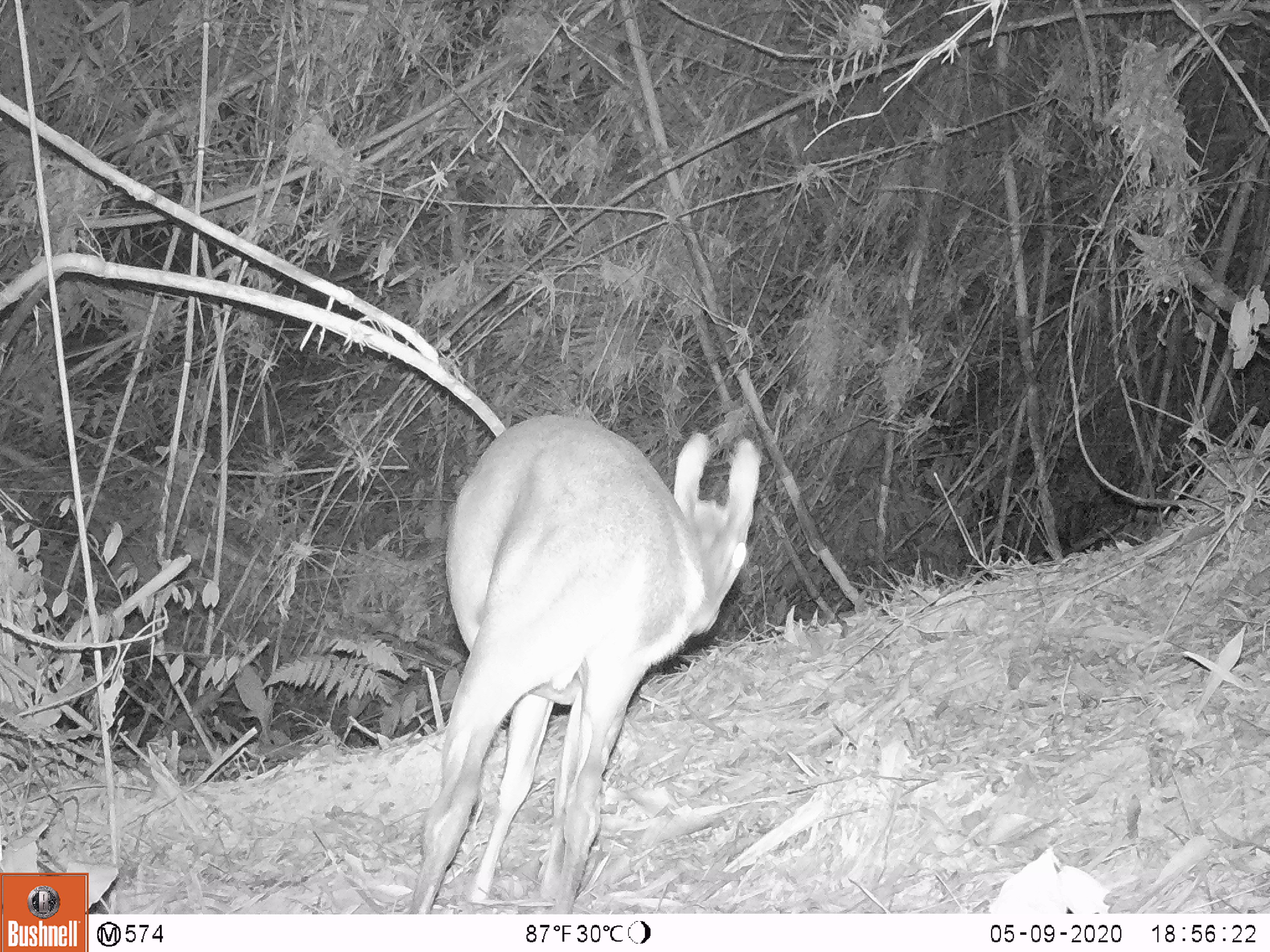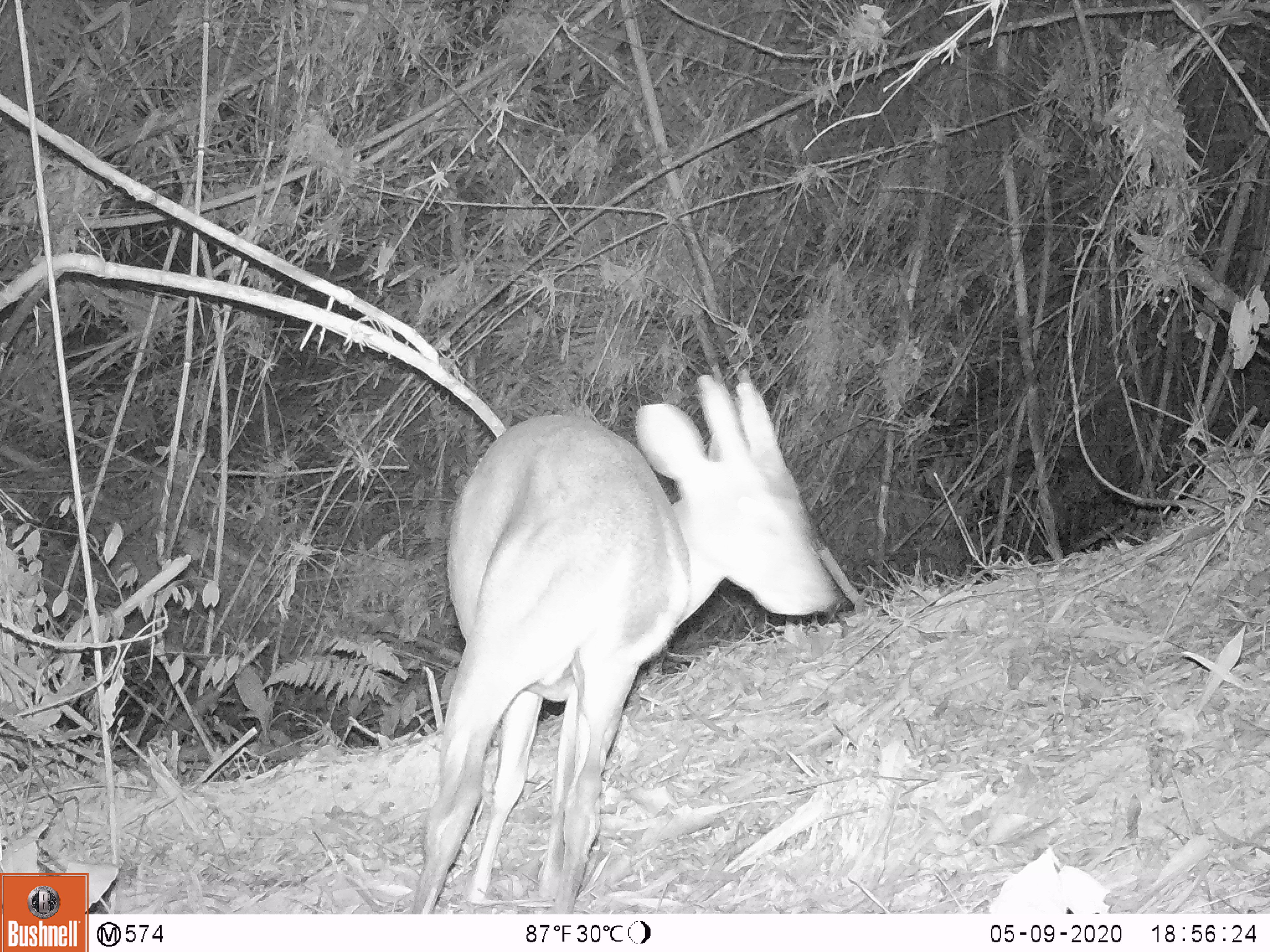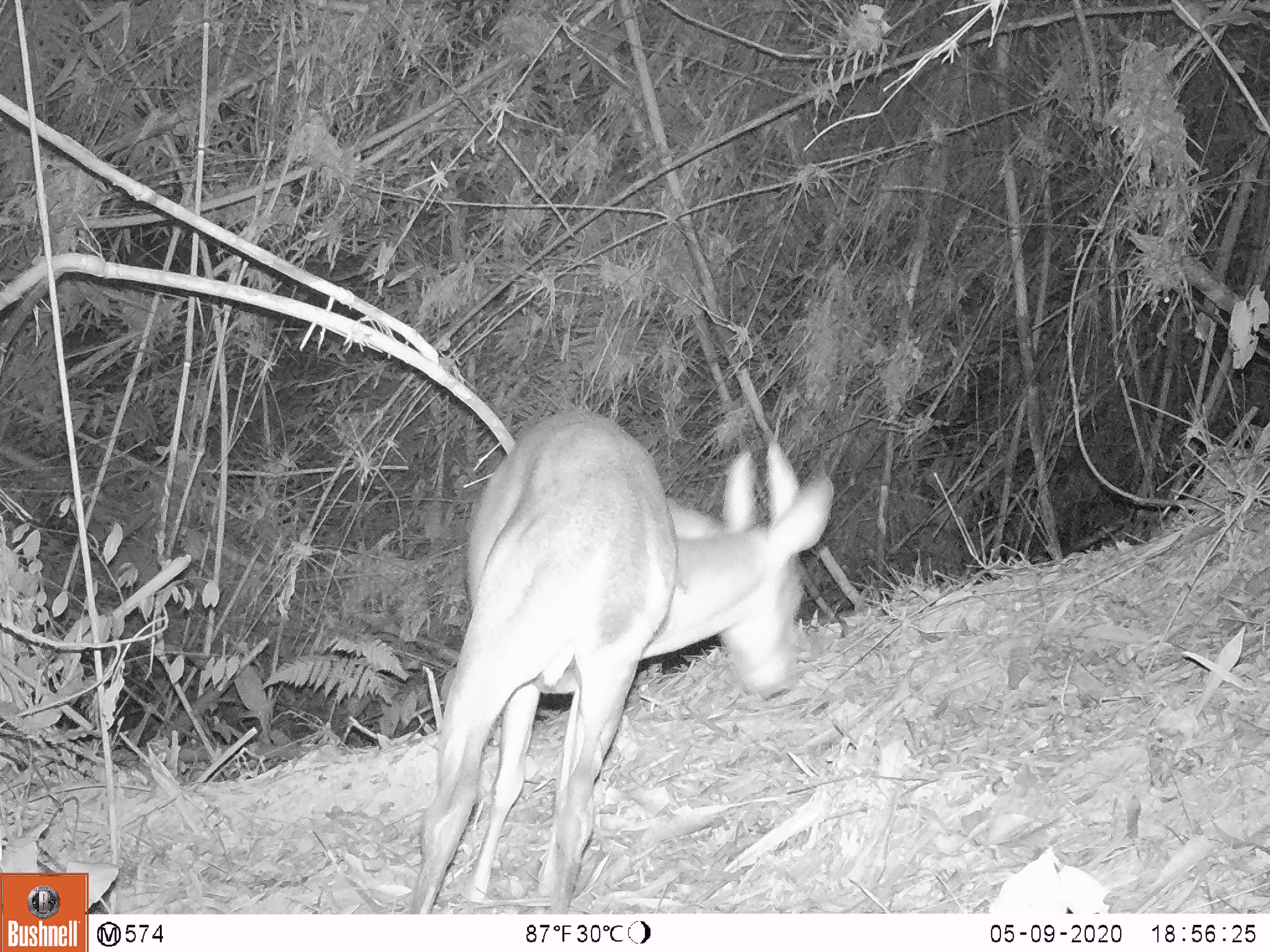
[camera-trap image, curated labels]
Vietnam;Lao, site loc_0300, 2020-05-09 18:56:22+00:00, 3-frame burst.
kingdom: Animalia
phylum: Chordata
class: Mammalia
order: Artiodactyla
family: Cervidae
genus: Muntiacus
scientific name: Muntiacus vuquangensis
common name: large-antlered muntjac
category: large antlered muntjac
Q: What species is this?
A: Large antlered muntjac (large-antlered muntjac) (Muntiacus vuquangensis).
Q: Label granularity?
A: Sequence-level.